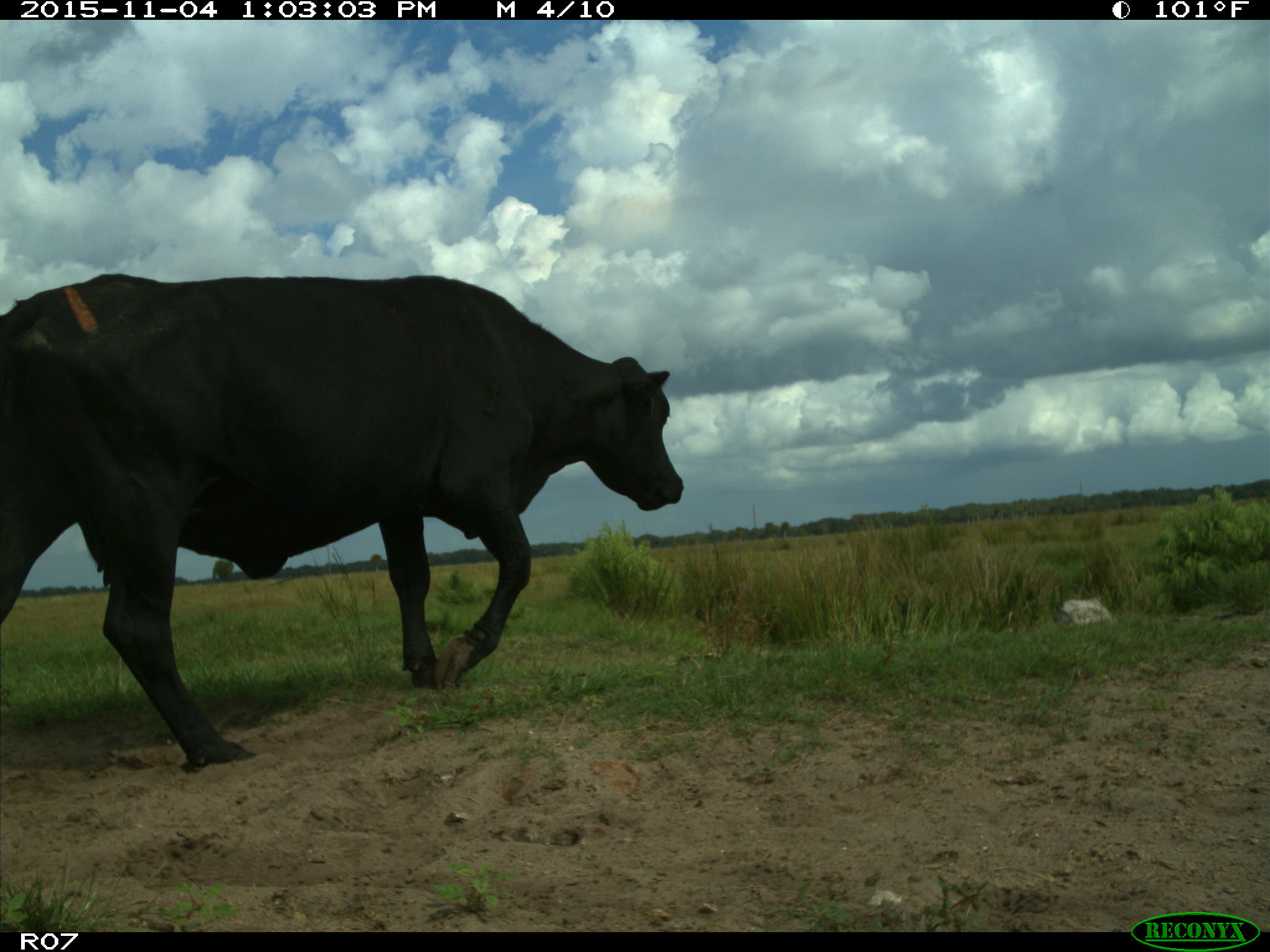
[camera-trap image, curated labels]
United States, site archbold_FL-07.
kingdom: Animalia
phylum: Chordata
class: Mammalia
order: Artiodactyla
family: Bovidae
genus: Bos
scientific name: Bos taurus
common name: domestic cow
Bos taurus (domestic cow).